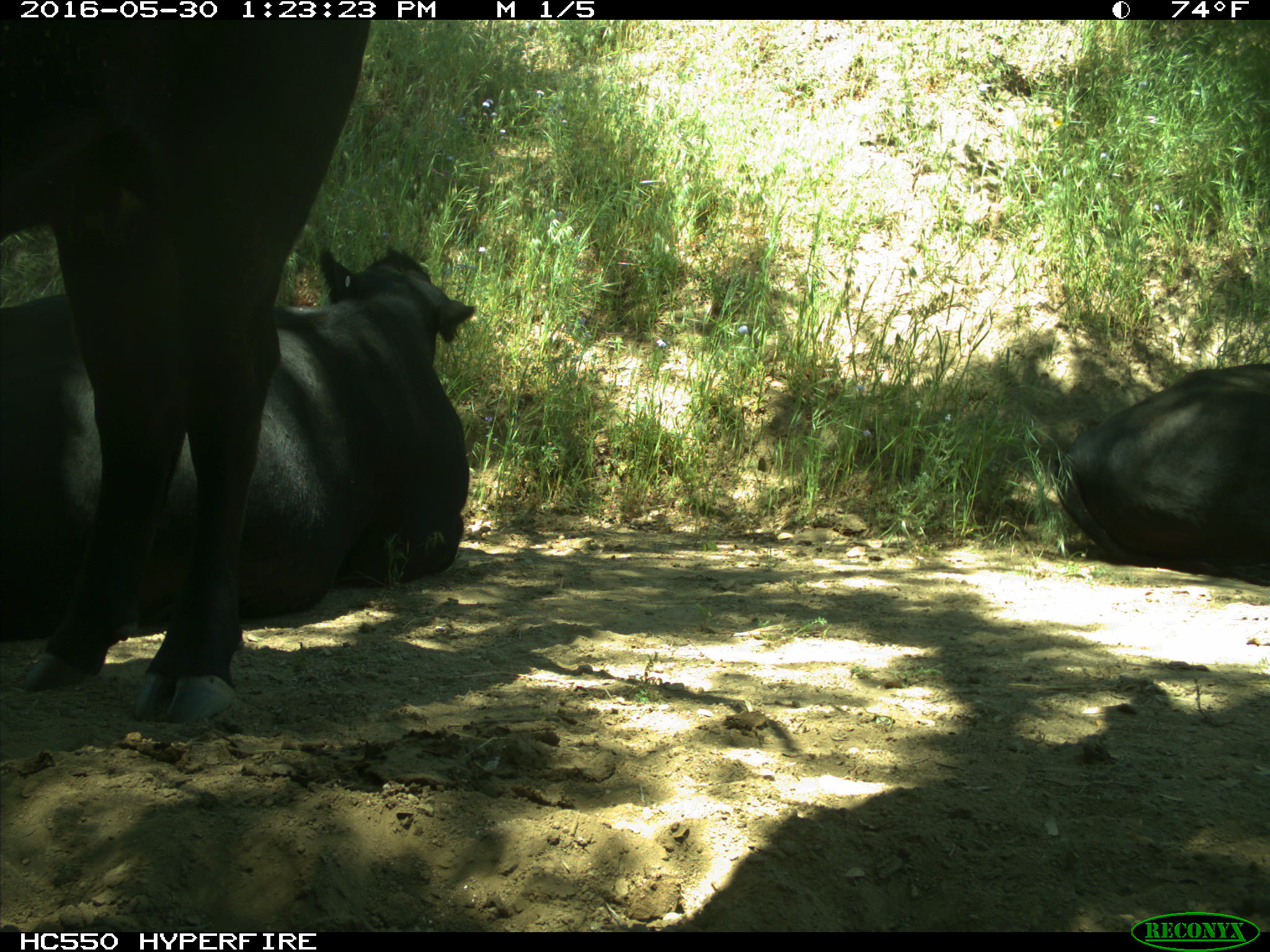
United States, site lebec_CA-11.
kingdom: Animalia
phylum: Chordata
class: Mammalia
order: Artiodactyla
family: Bovidae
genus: Bos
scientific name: Bos taurus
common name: domestic cow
Bos taurus (domestic cow).